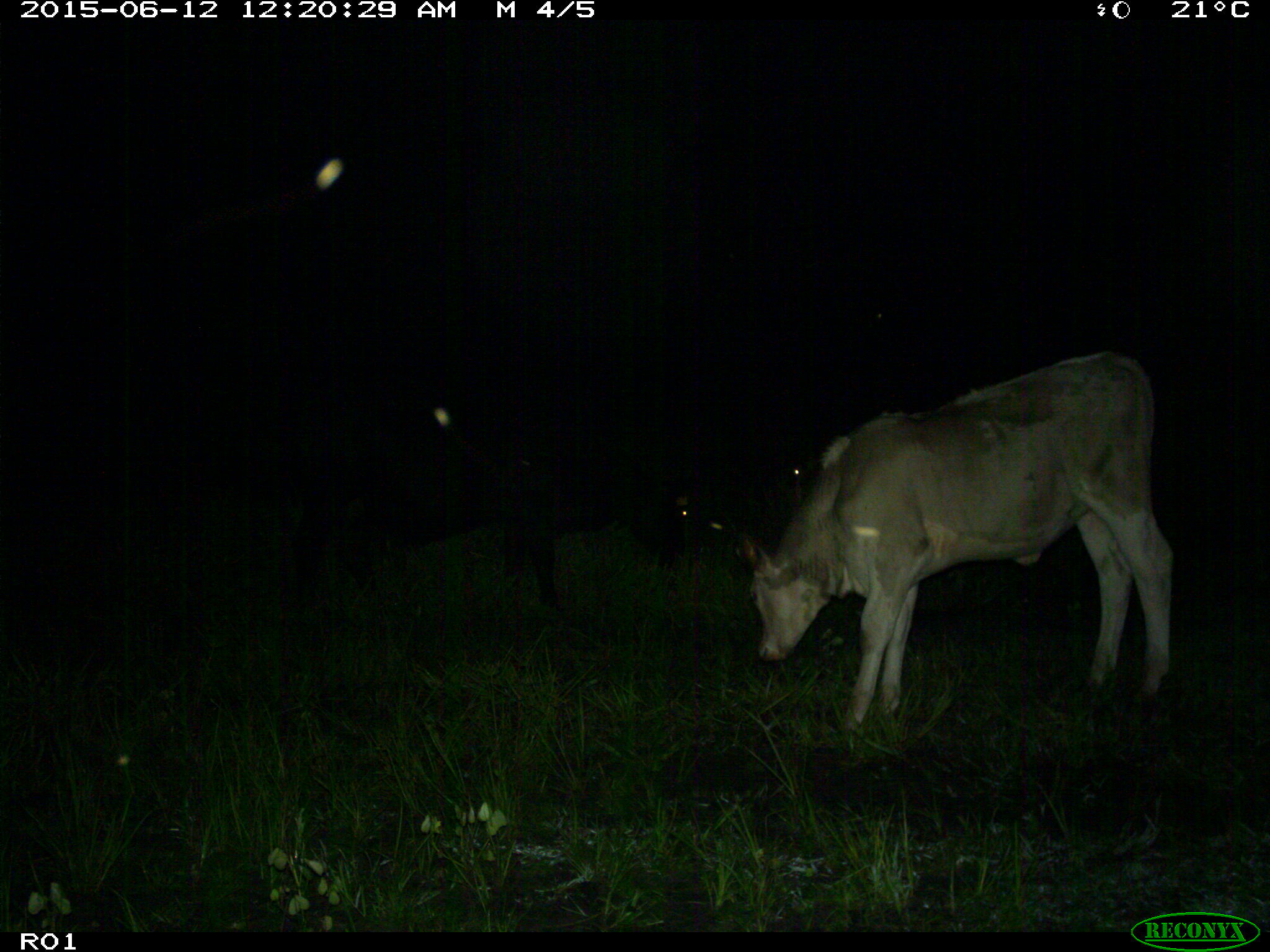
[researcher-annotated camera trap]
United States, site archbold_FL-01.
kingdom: Animalia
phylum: Chordata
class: Mammalia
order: Artiodactyla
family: Bovidae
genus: Bos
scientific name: Bos taurus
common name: domestic cow